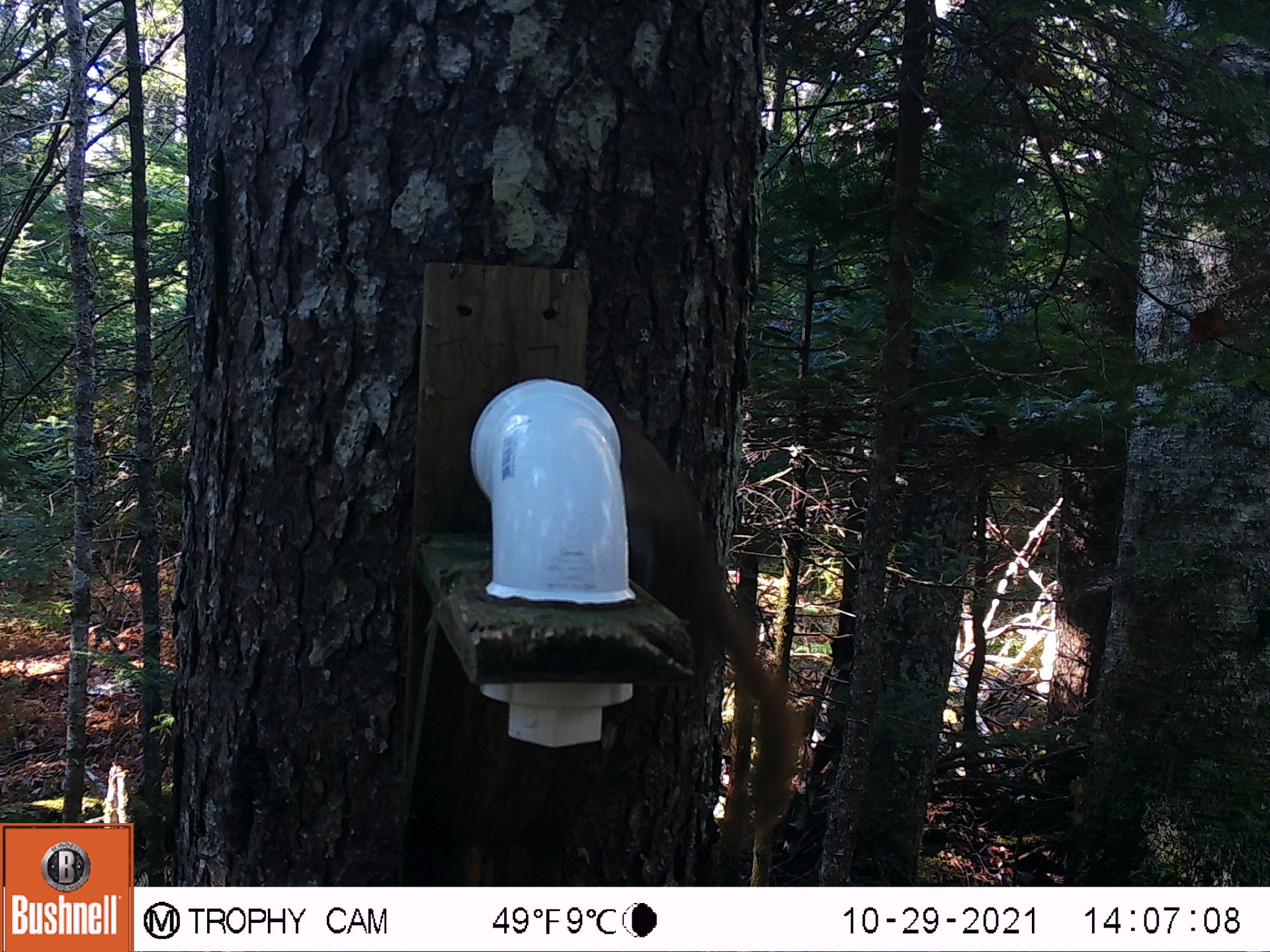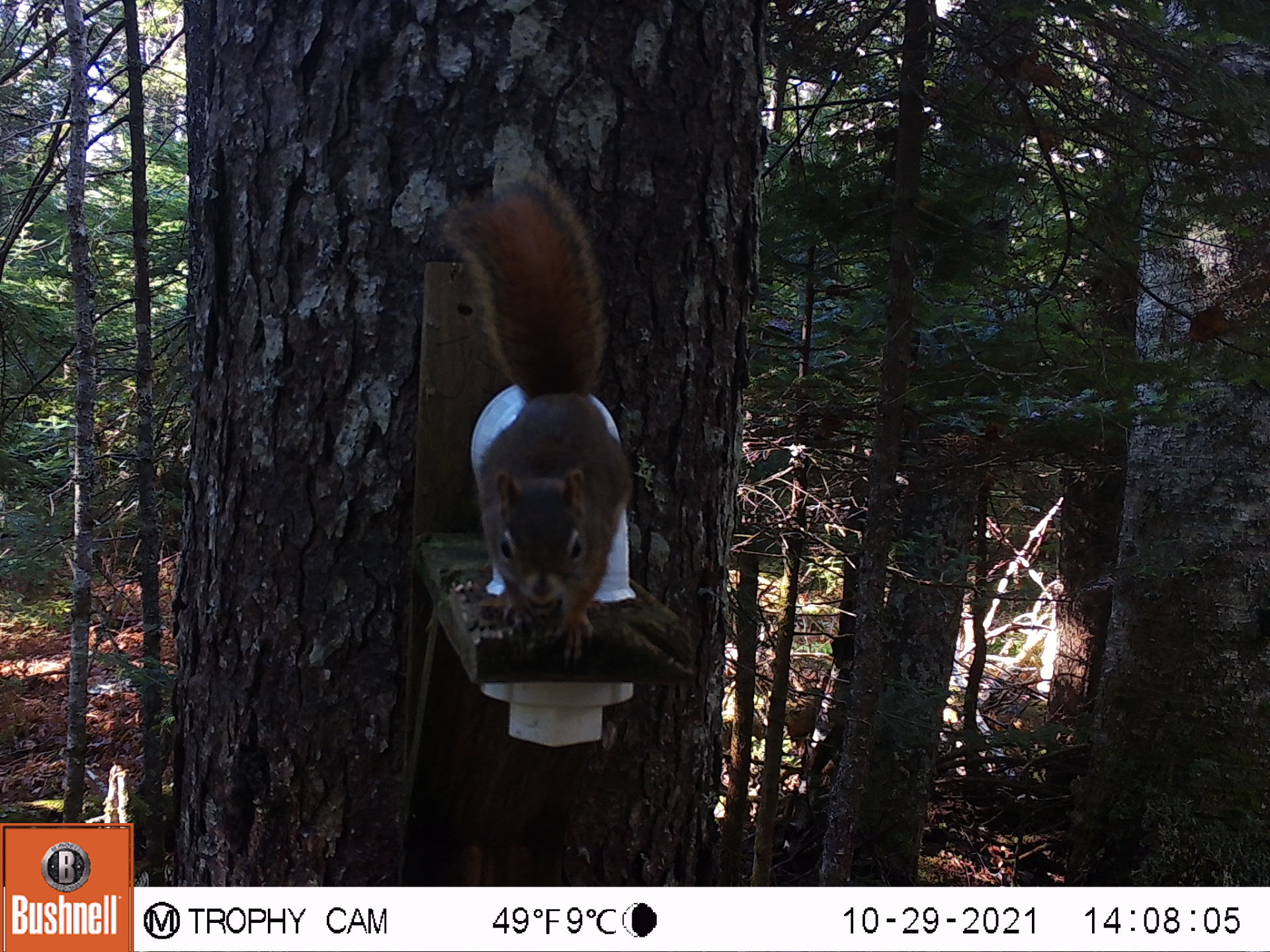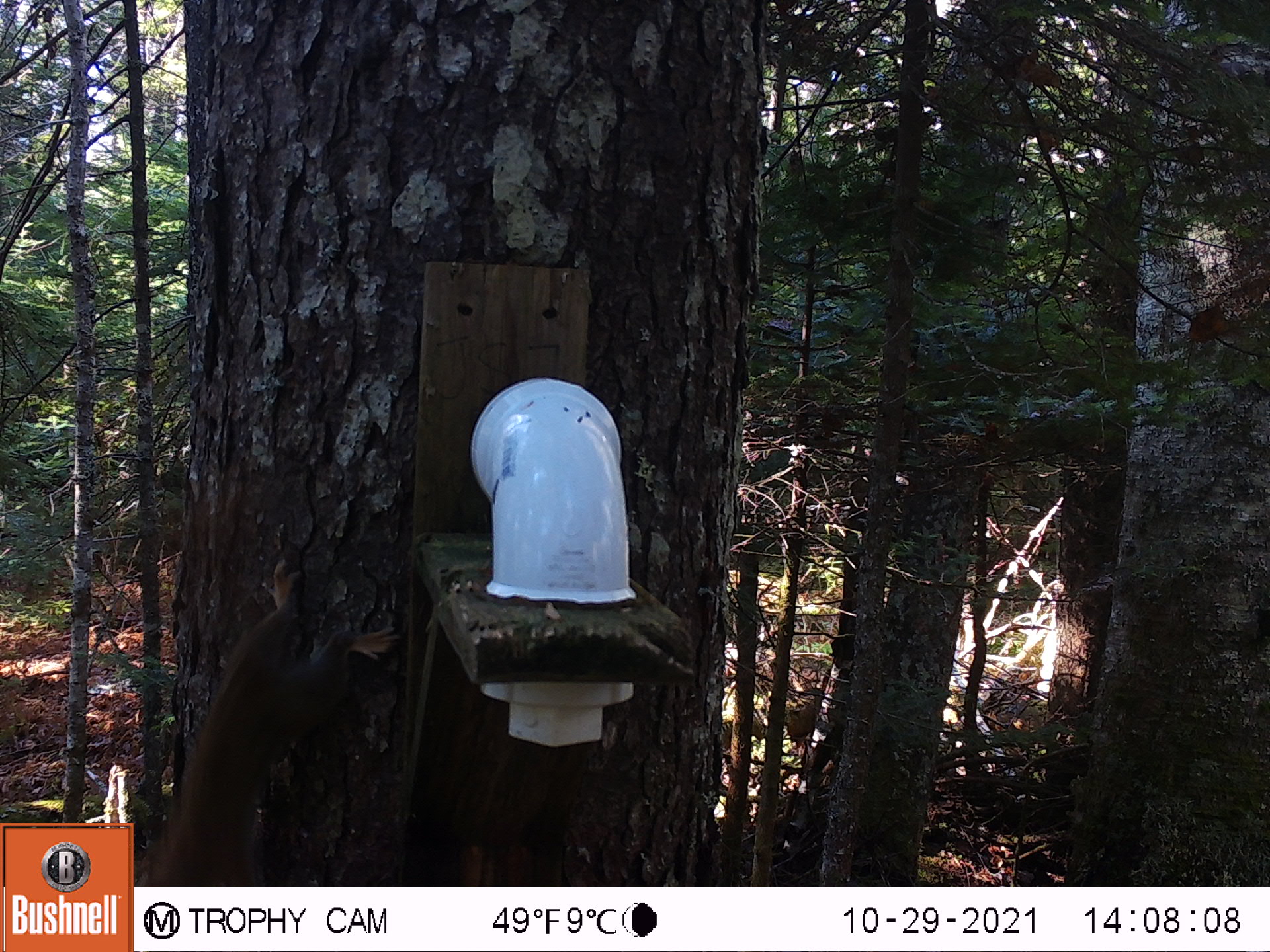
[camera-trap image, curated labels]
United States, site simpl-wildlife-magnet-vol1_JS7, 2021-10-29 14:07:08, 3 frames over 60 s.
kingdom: Animalia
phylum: Chordata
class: Mammalia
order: Rodentia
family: Sciuridae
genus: Tamiasciurus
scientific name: Tamiasciurus hudsonicus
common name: red squirrel